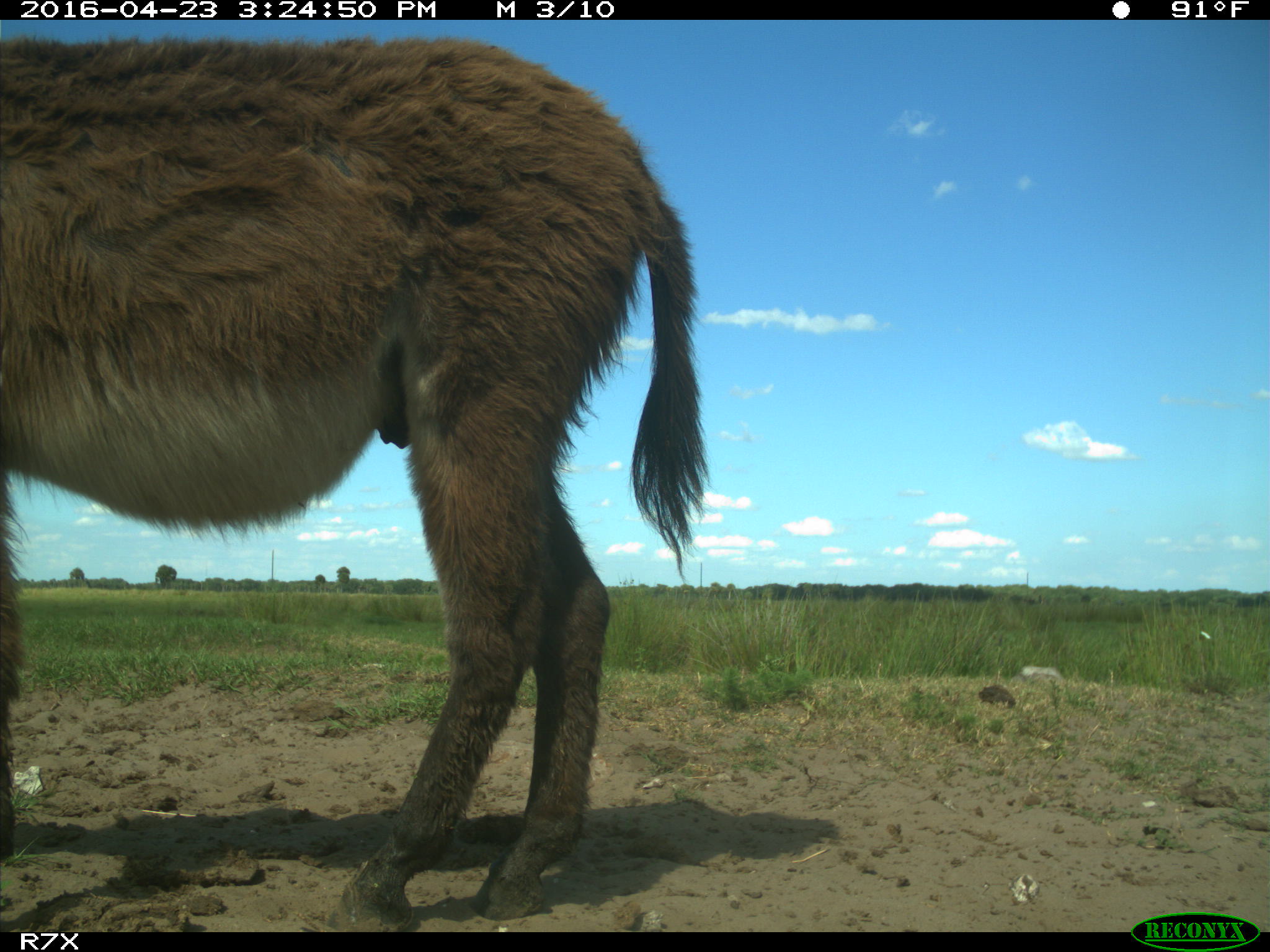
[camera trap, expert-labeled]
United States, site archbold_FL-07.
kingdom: Animalia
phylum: Chordata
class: Mammalia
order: Artiodactyla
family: Bovidae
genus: Bos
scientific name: Bos taurus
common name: domestic cow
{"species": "Bos taurus (domestic cow)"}